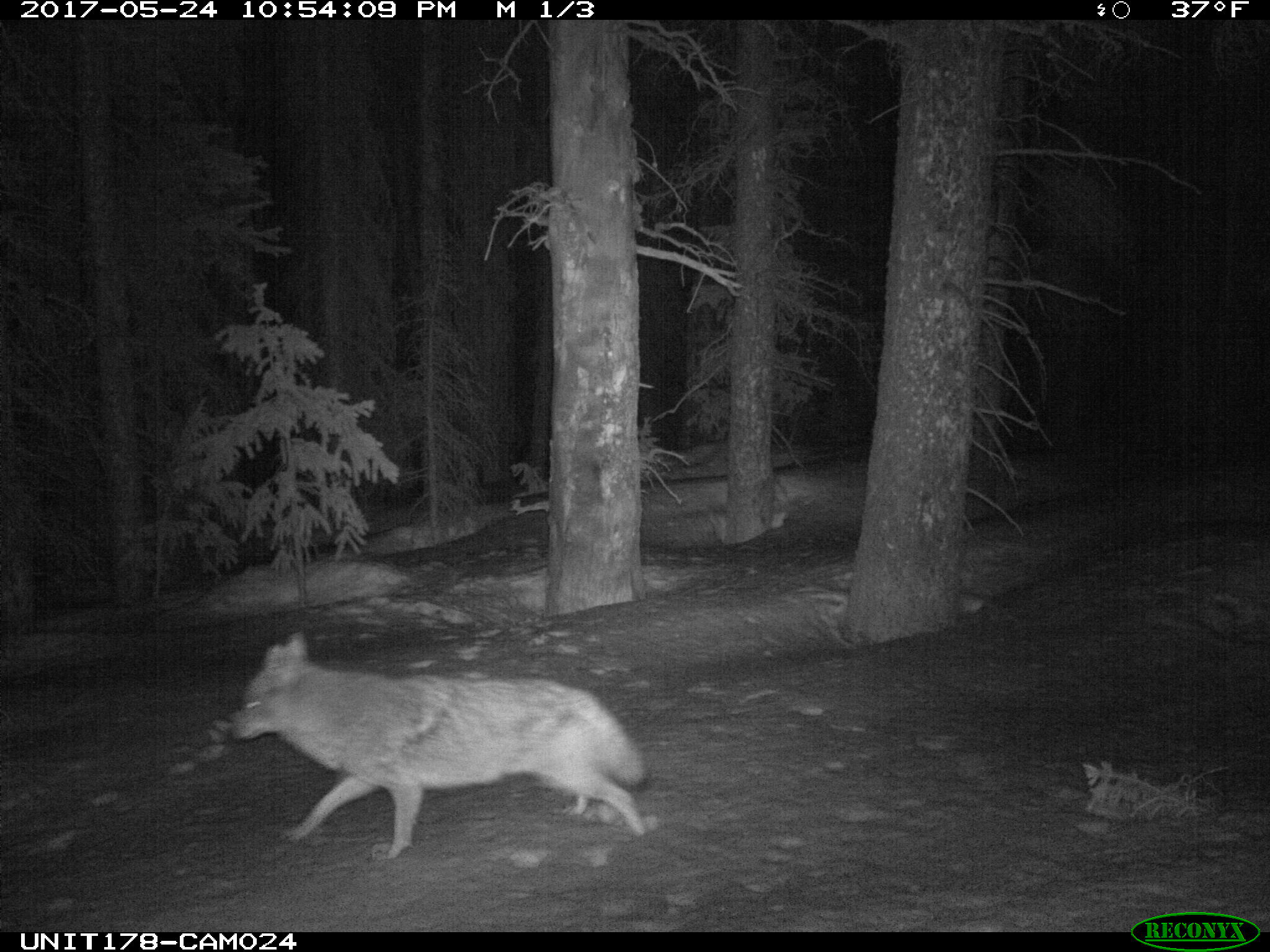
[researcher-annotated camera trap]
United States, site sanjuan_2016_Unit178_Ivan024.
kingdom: Animalia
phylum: Chordata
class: Mammalia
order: Carnivora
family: Canidae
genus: Canis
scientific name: Canis latrans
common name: coyote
Canis latrans (coyote).